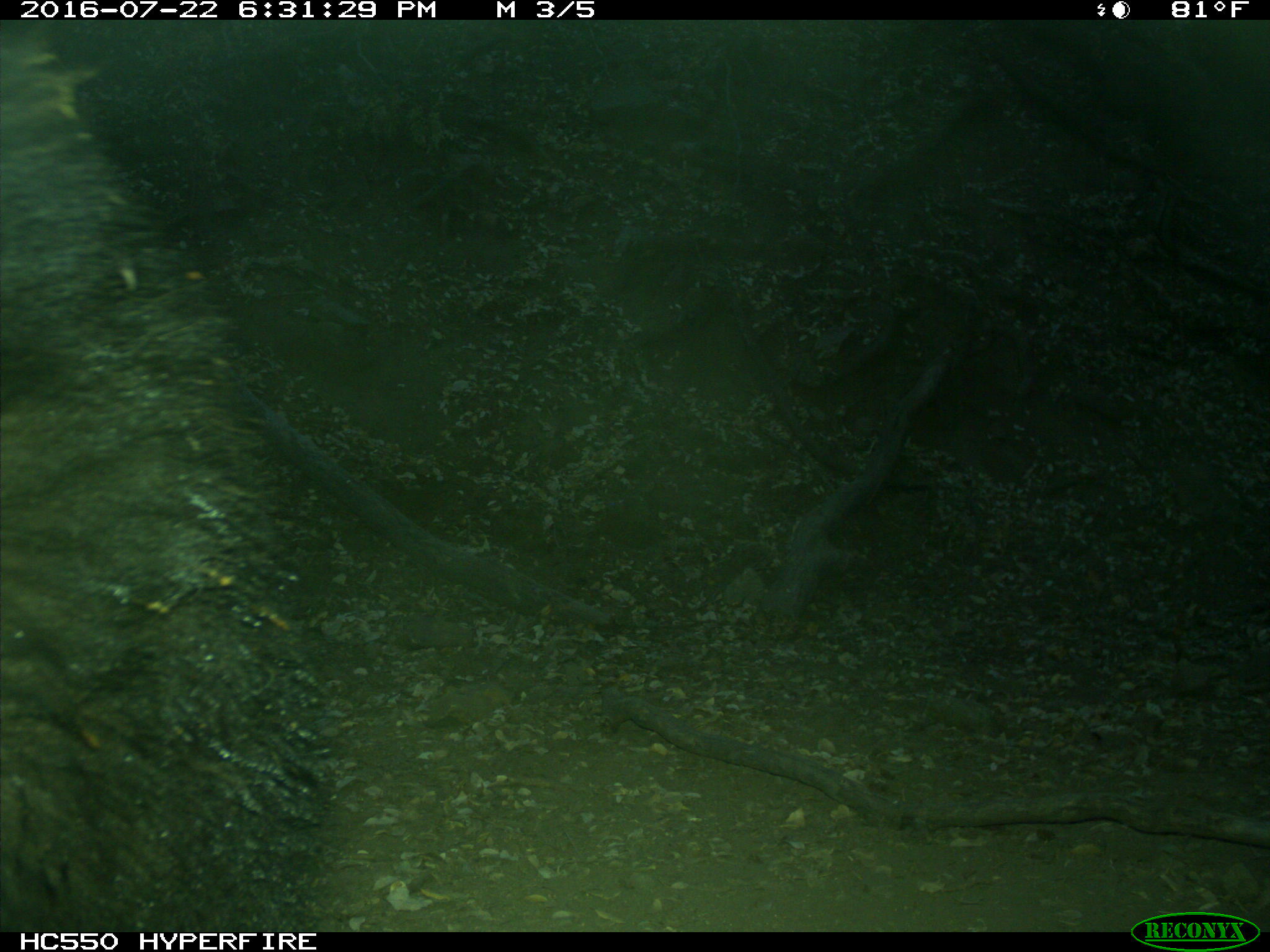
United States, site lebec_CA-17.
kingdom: Animalia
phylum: Chordata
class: Mammalia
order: Carnivora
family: Ursidae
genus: Ursus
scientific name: Ursus americanus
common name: american black bear